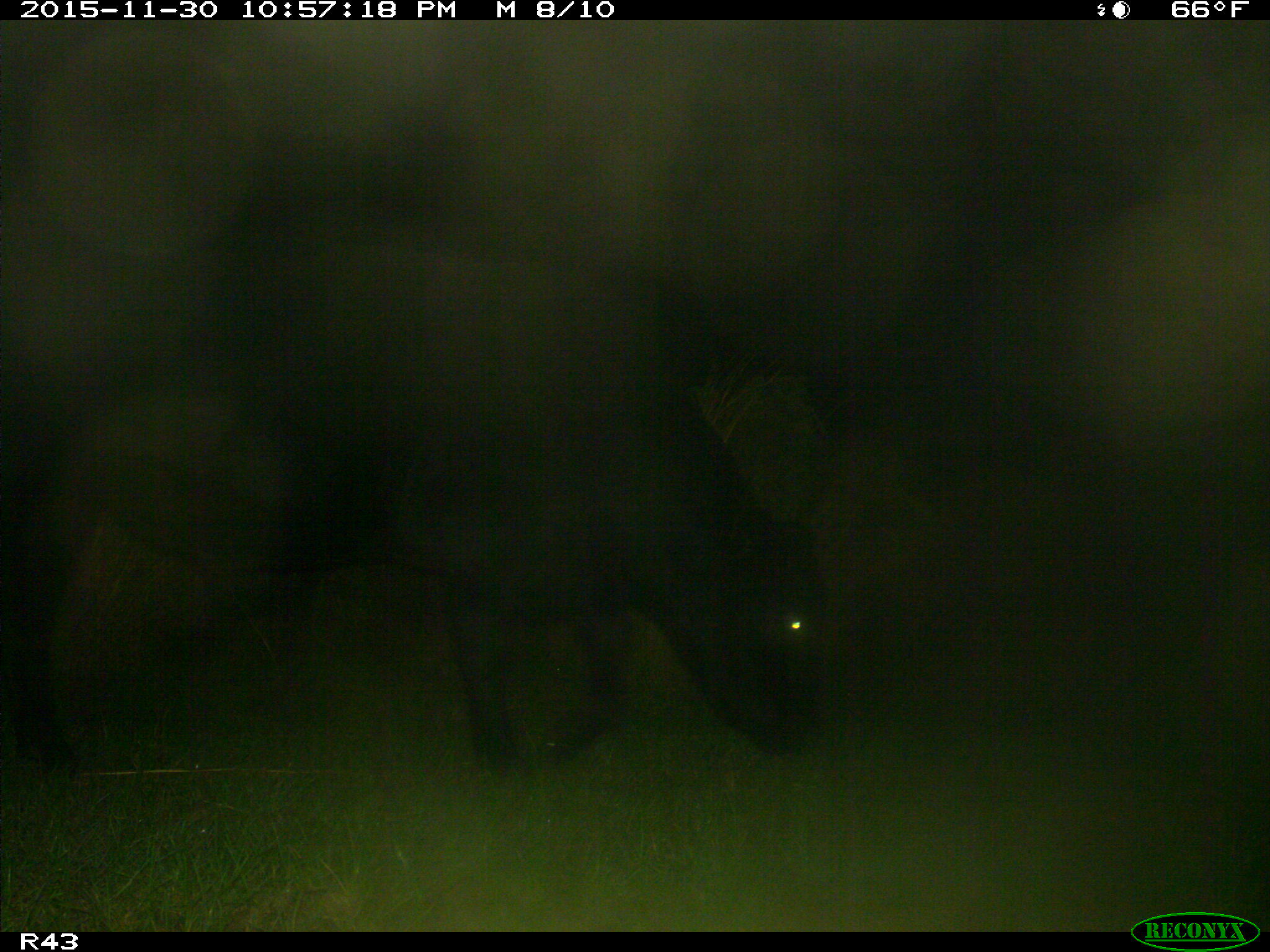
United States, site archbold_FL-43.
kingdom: Animalia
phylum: Chordata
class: Mammalia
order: Artiodactyla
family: Bovidae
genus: Bos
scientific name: Bos taurus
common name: domestic cow